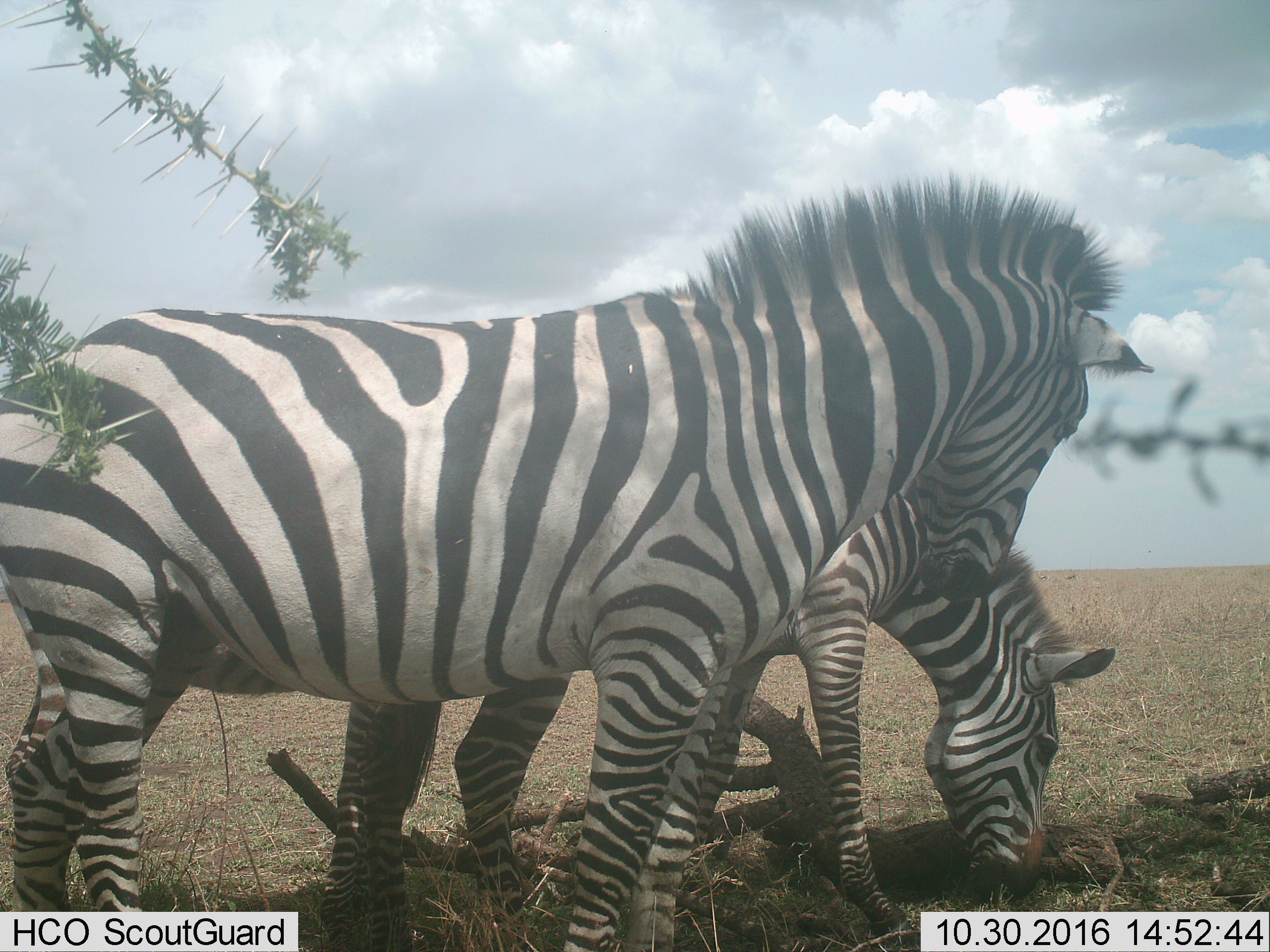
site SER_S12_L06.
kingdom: Animalia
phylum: Chordata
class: Mammalia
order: Perissodactyla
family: Equidae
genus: Equus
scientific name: Equus quagga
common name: plains zebra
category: zebraplains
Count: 2.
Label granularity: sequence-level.